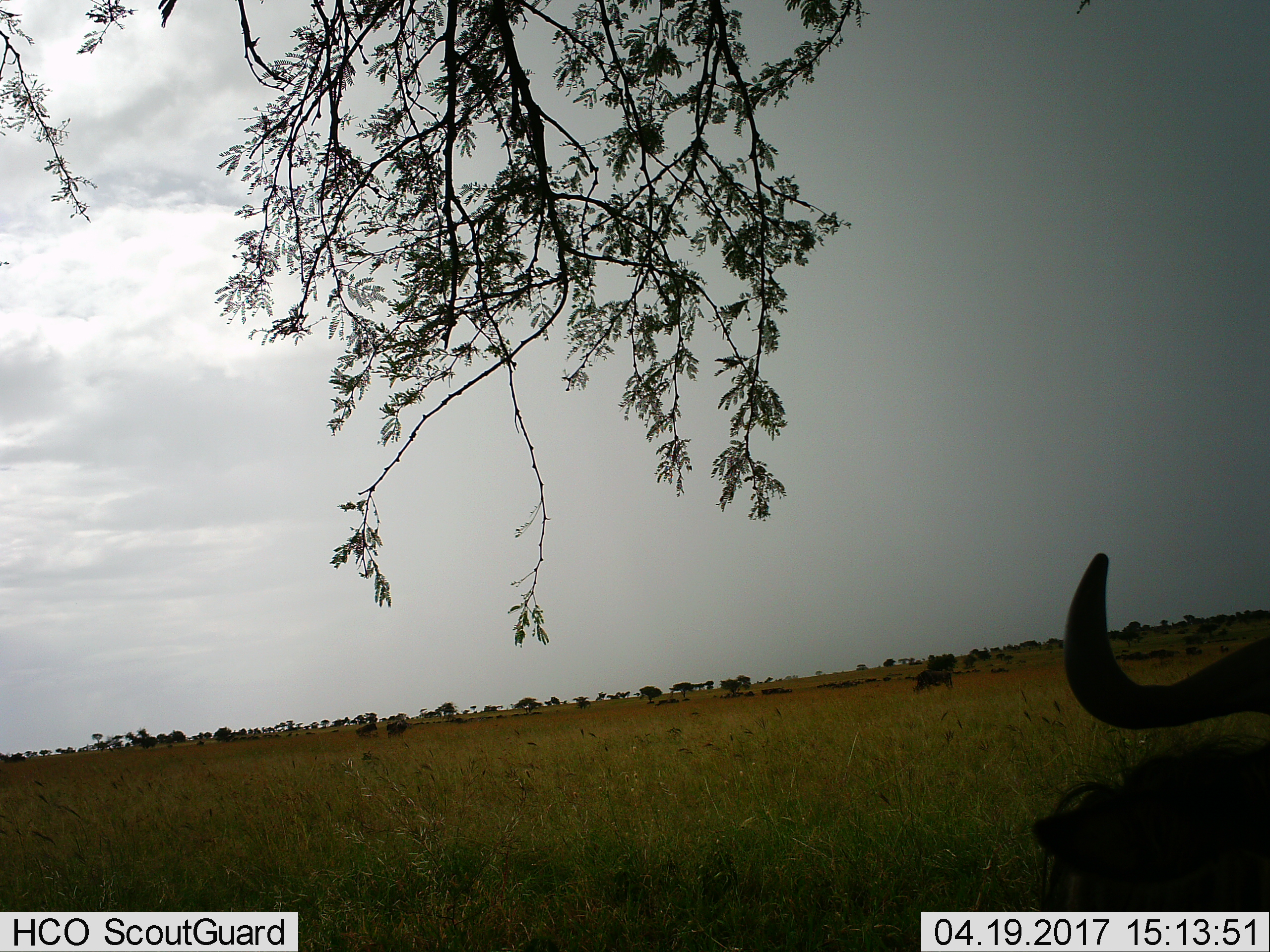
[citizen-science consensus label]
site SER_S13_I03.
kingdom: Animalia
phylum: Chordata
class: Mammalia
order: Artiodactyla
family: Bovidae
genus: Connochaetes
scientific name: Connochaetes taurinus taurinus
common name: blue wildebeest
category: wildebeestblue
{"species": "wildebeestblue (blue wildebeest) (Connochaetes taurinus taurinus)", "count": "2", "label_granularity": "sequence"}